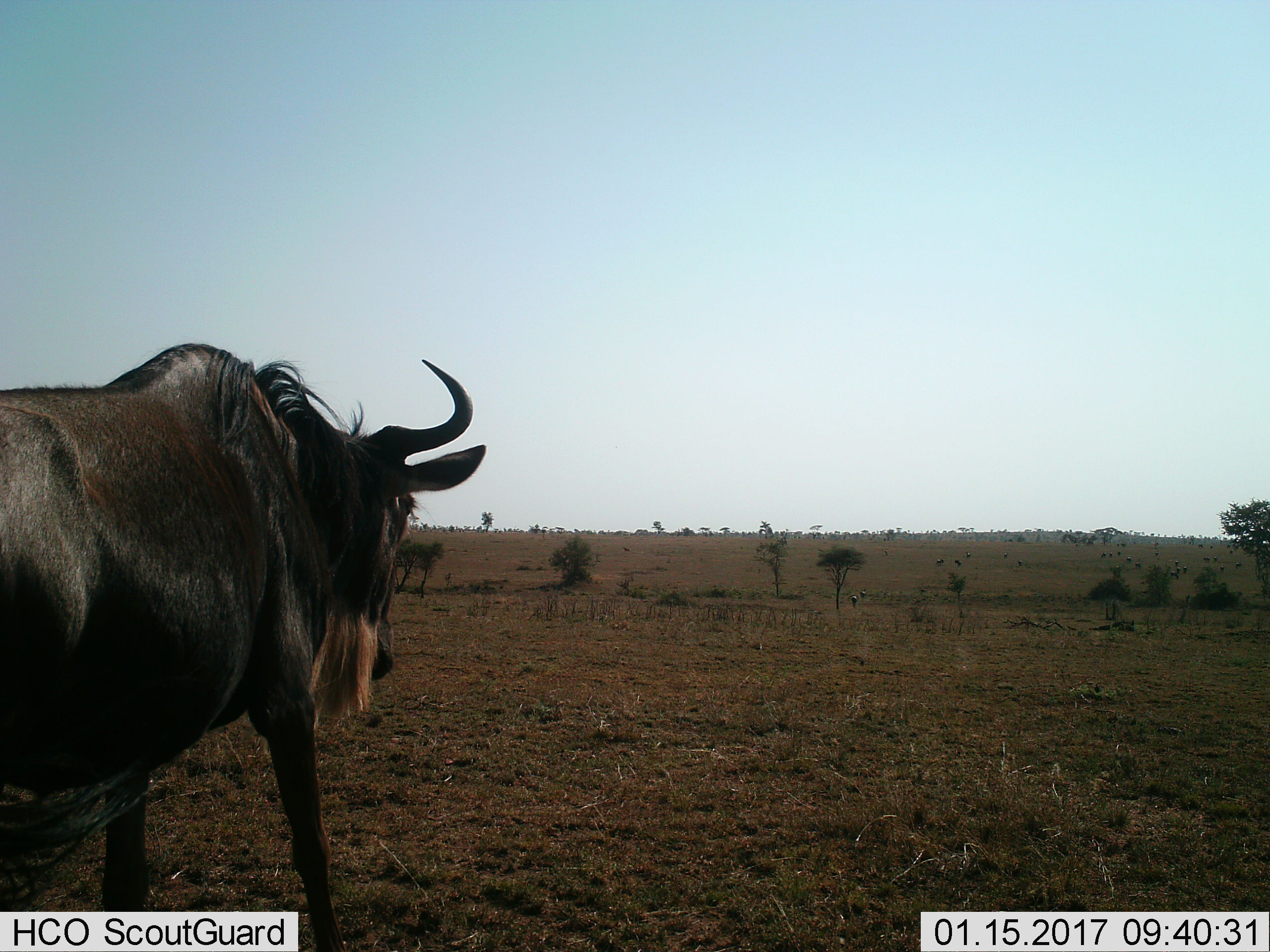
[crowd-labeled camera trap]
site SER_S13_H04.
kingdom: Animalia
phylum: Chordata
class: Mammalia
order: Artiodactyla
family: Bovidae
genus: Connochaetes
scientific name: Connochaetes taurinus taurinus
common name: blue wildebeest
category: wildebeestblue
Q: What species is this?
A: Wildebeestblue (blue wildebeest) (Connochaetes taurinus taurinus).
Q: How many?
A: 11-50.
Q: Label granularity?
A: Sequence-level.